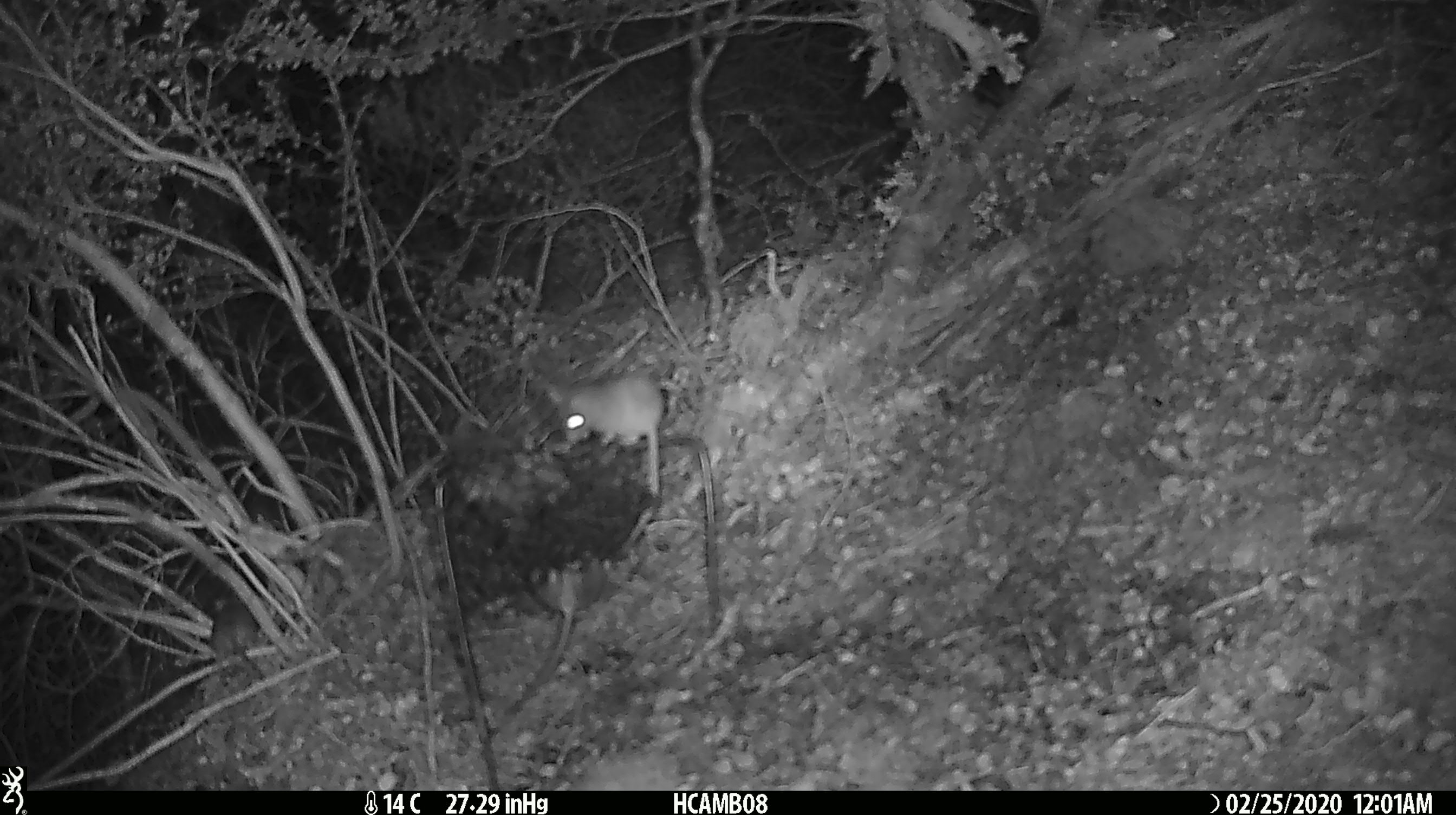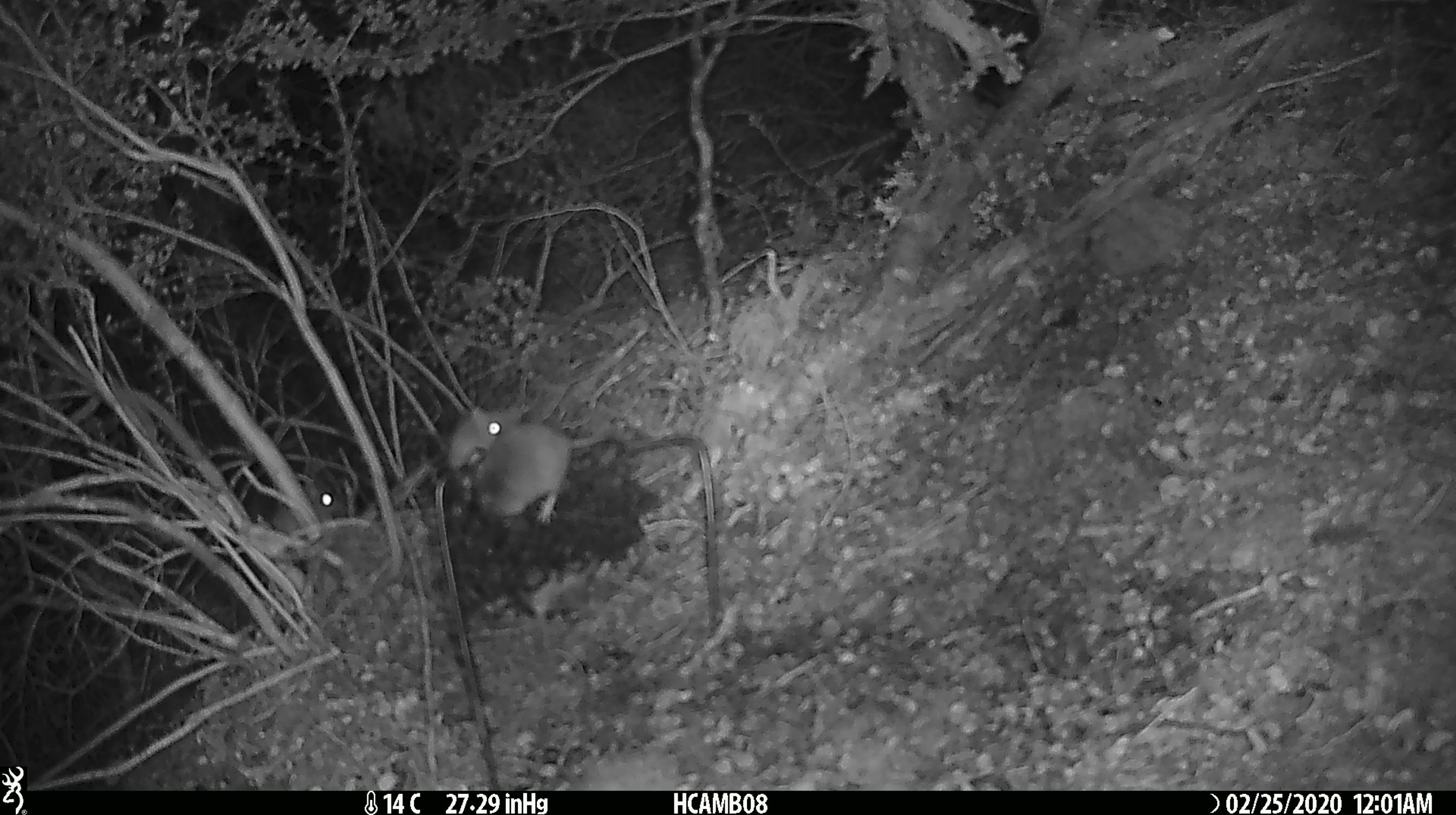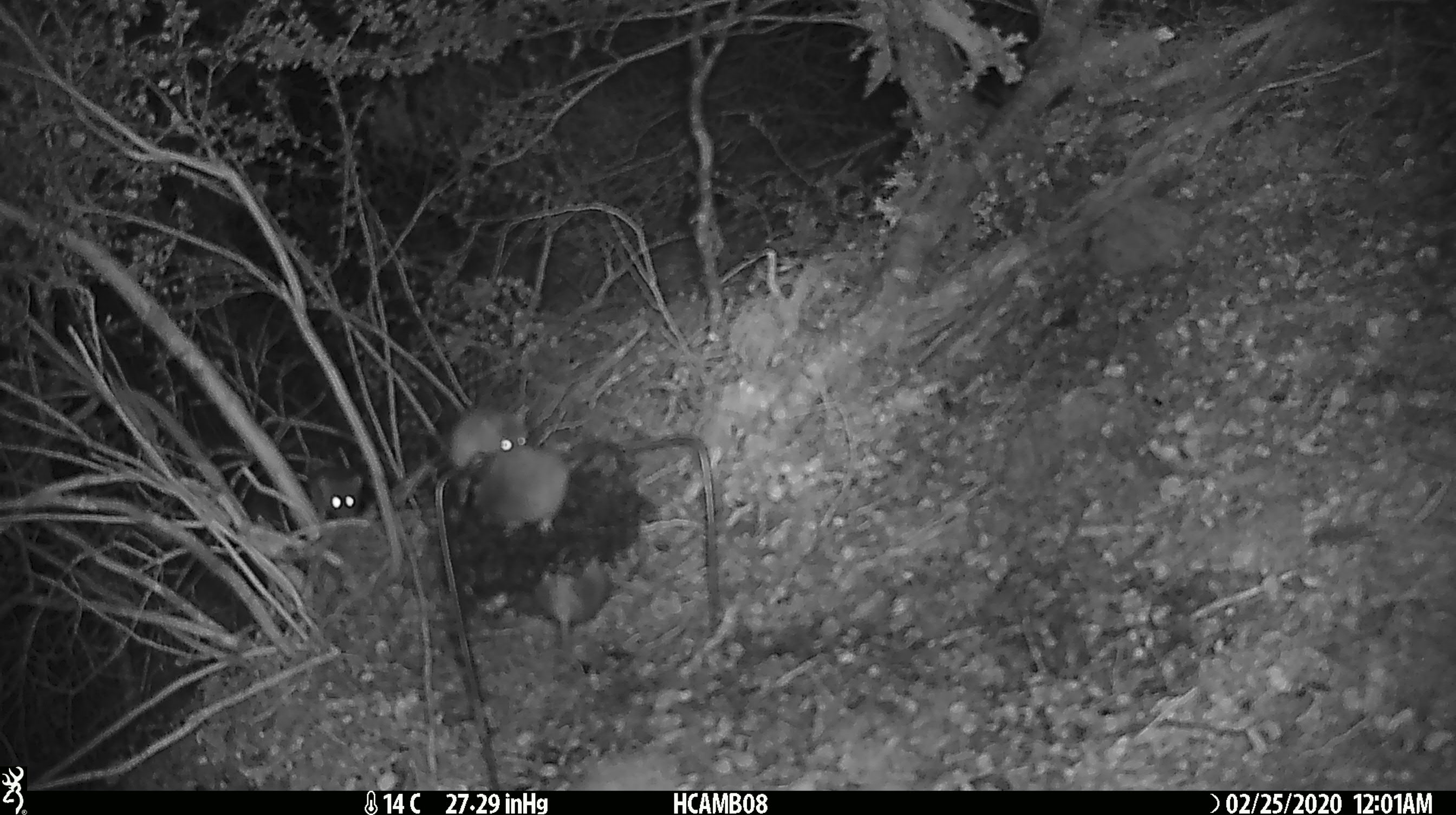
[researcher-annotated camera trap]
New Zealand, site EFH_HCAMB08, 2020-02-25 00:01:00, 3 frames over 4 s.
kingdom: Animalia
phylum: Chordata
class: Mammalia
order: Rodentia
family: Muridae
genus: Mus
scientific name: Mus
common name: mouse